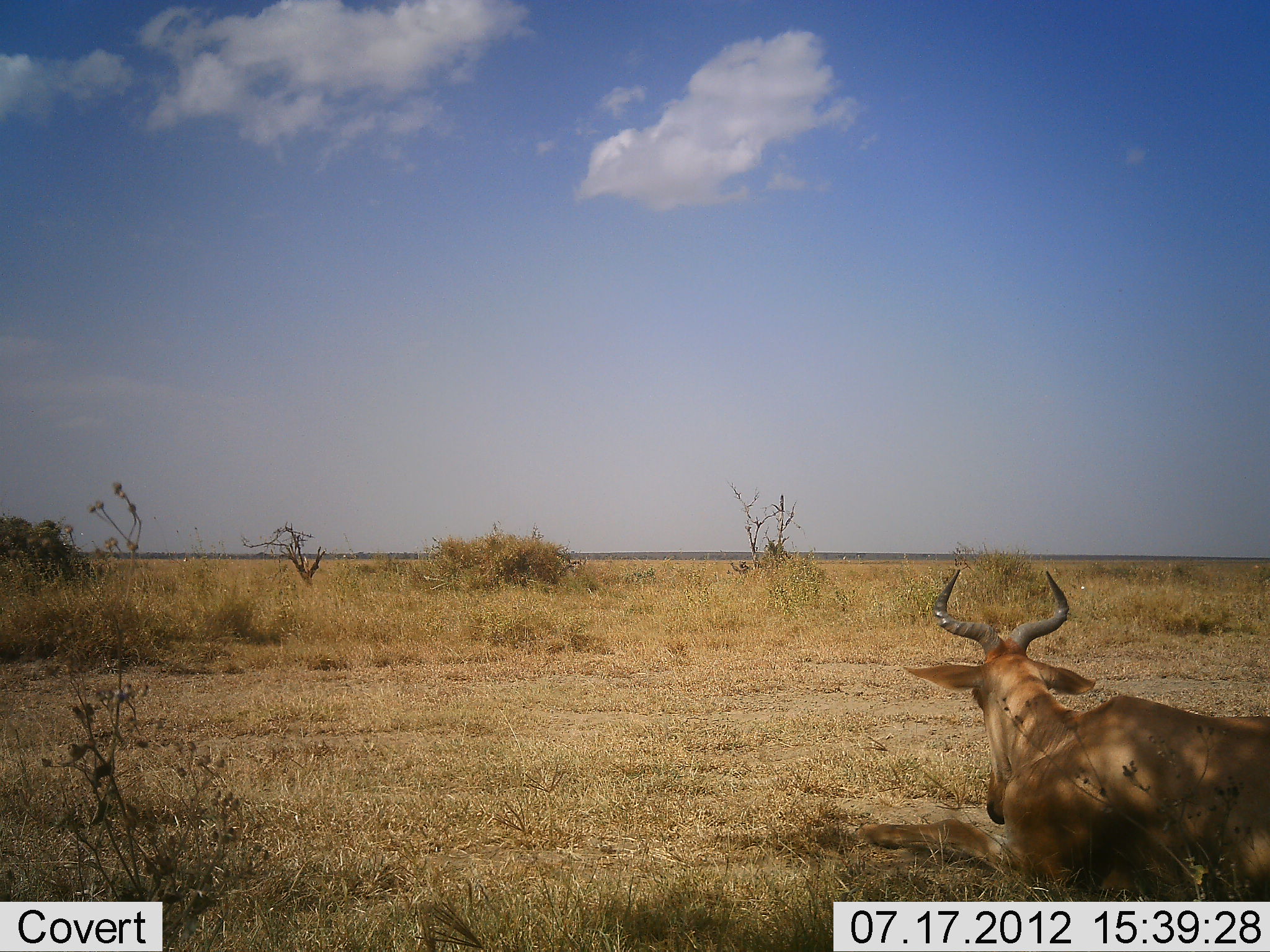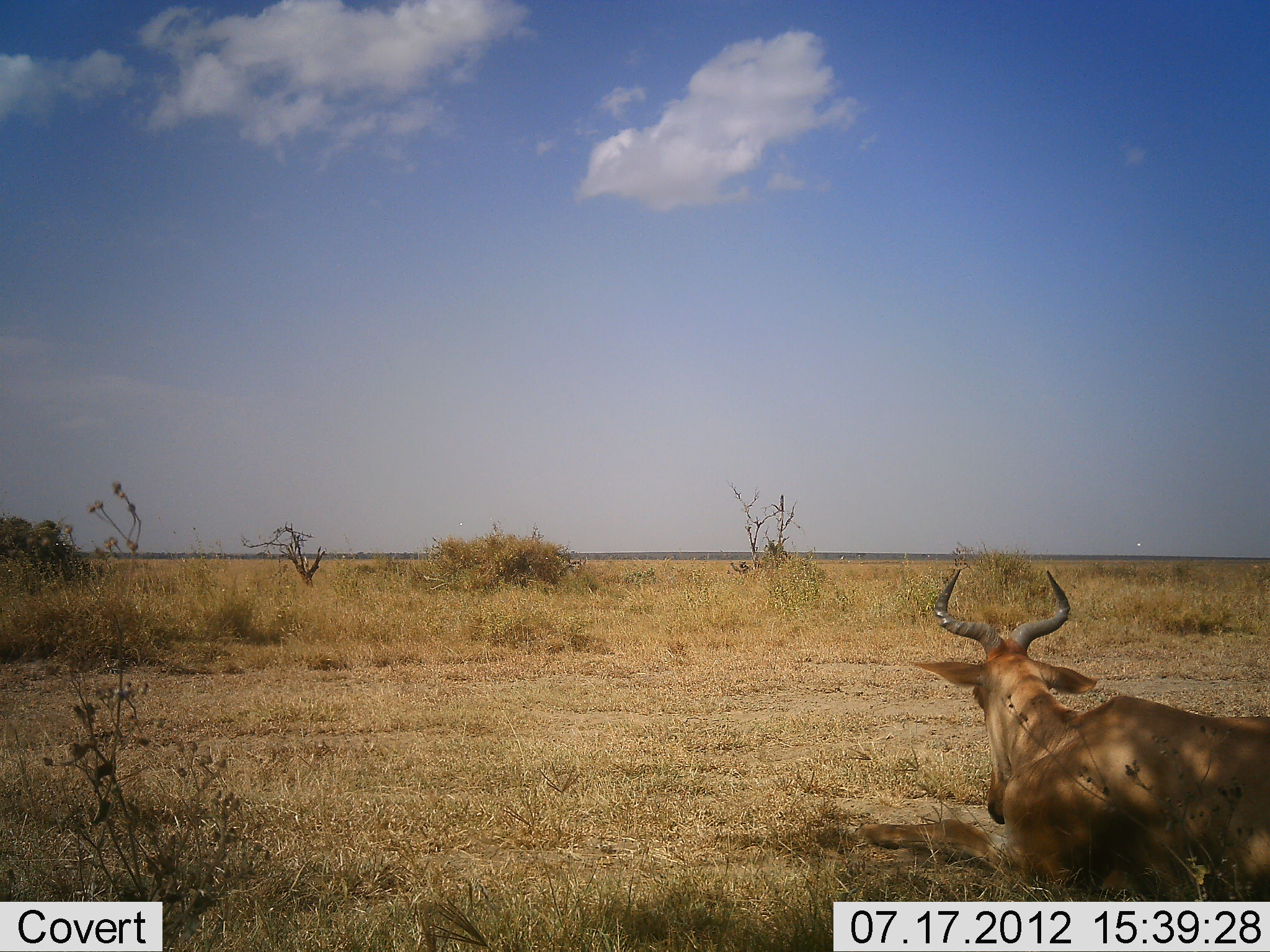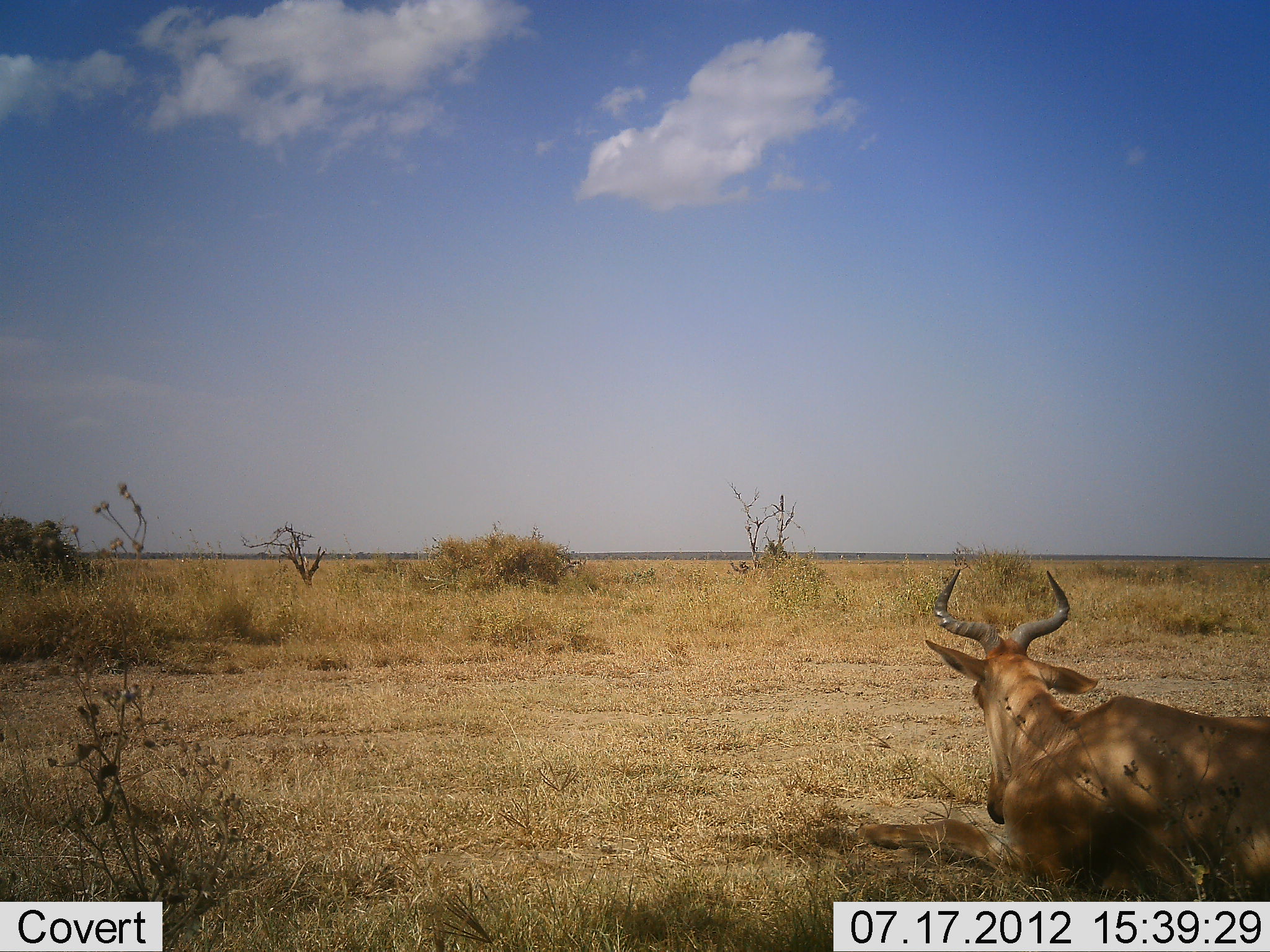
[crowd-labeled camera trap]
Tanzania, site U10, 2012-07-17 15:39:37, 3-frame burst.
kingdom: Animalia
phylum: Chordata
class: Mammalia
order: Artiodactyla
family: Bovidae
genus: Alcelaphus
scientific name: Alcelaphus buselaphus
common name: hartebeest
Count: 1.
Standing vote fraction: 0%.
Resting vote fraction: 100%.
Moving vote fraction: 0%.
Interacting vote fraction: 0%.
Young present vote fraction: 0%.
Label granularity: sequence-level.